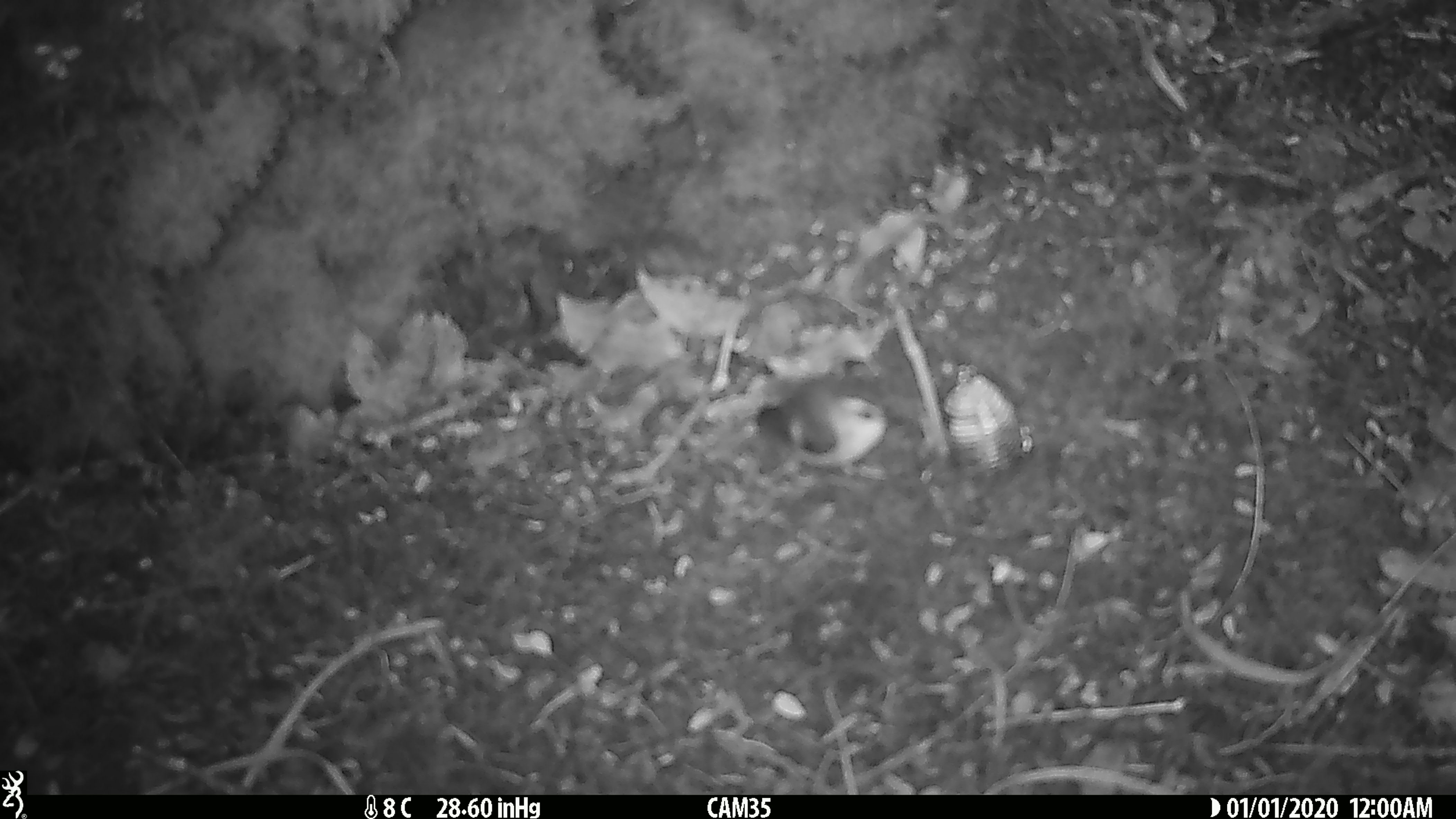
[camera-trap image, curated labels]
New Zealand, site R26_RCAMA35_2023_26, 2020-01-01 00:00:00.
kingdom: Animalia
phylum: Chordata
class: Aves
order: Passeriformes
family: Acanthisittidae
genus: Acanthisitta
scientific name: Acanthisitta chloris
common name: rifleman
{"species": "rifleman (Acanthisitta chloris)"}